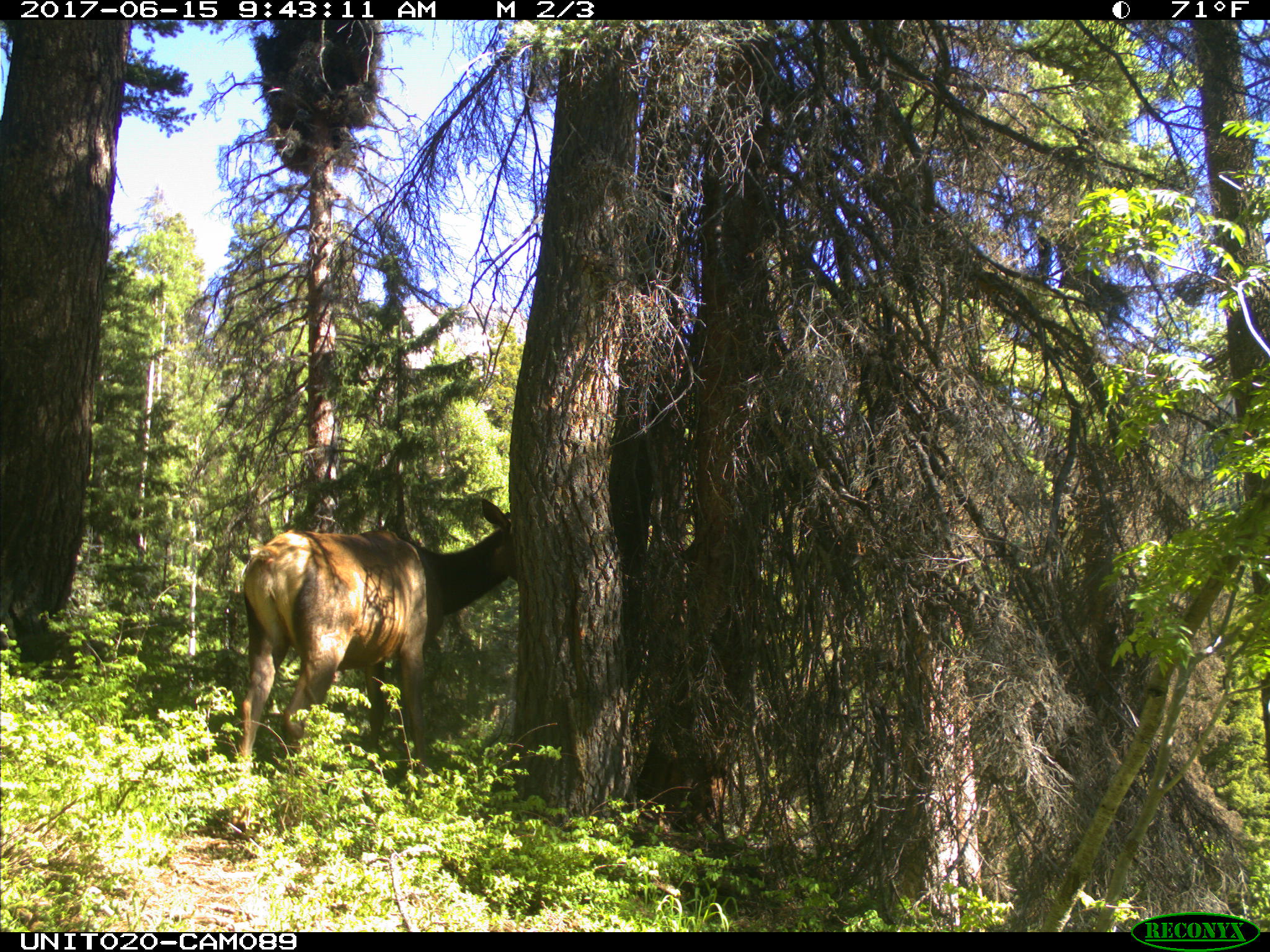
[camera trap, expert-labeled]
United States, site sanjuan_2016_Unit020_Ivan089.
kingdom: Animalia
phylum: Chordata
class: Mammalia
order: Artiodactyla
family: Cervidae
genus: Cervus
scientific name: Cervus elaphus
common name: red deer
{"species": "Cervus elaphus (red deer)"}